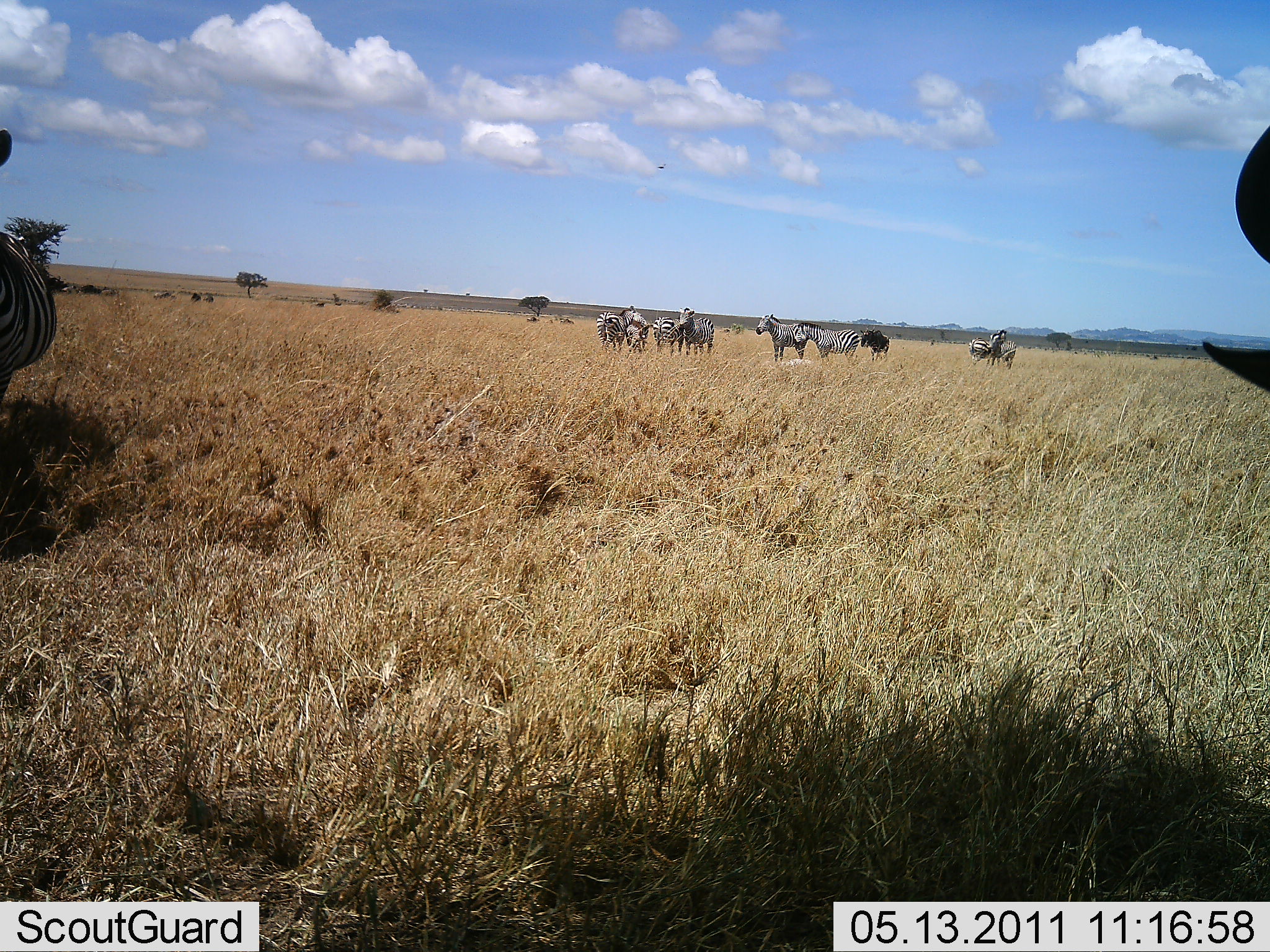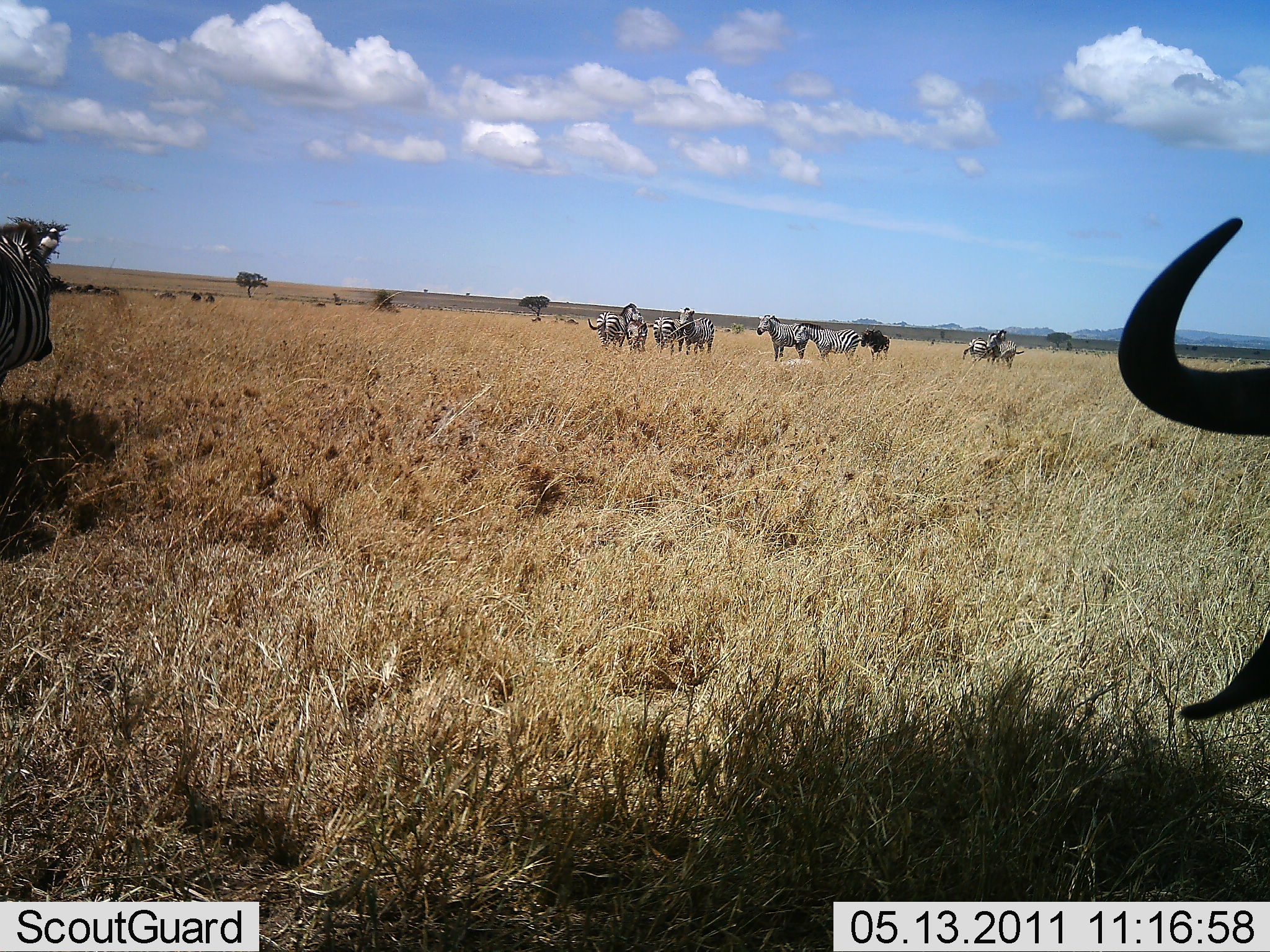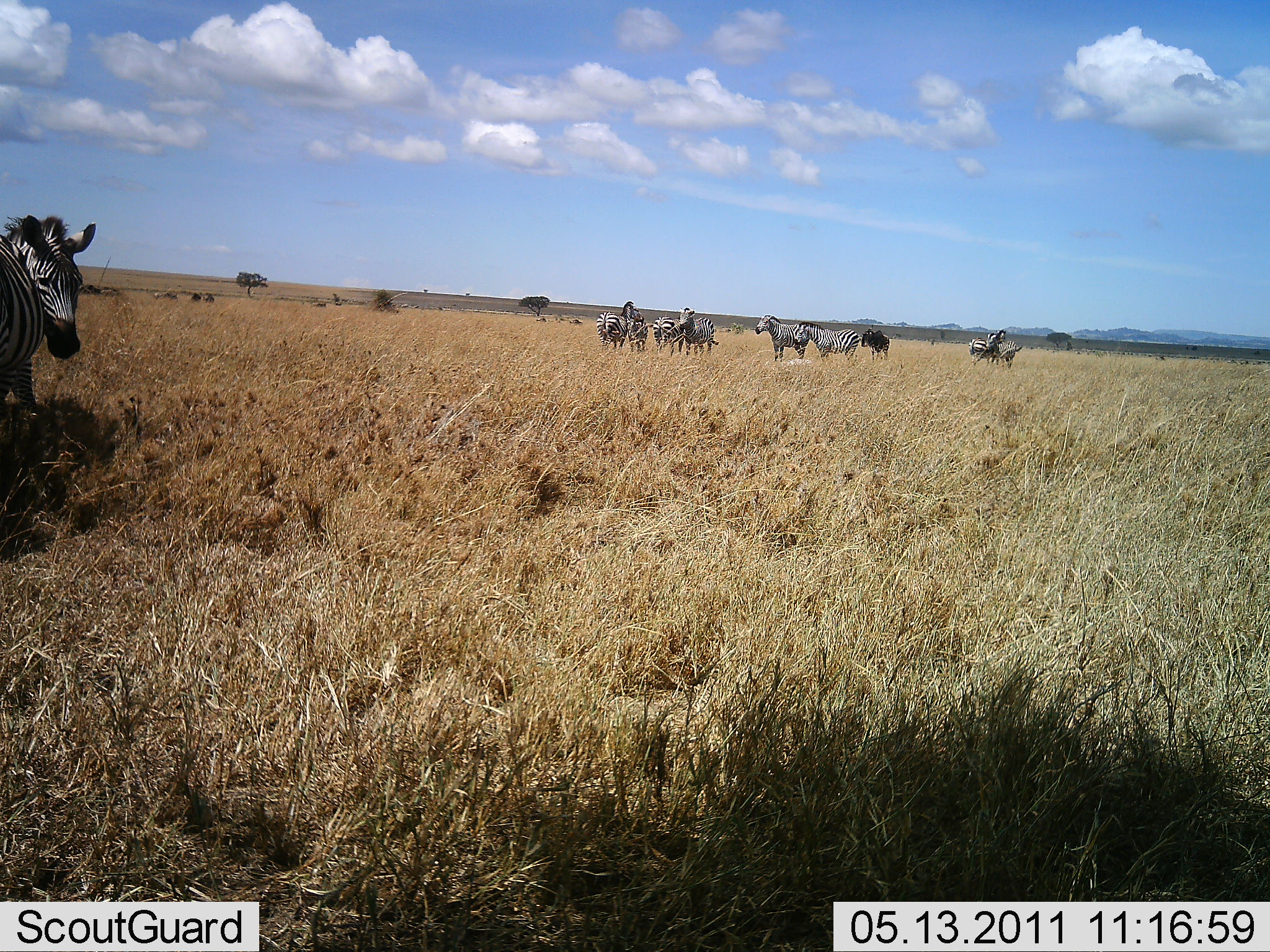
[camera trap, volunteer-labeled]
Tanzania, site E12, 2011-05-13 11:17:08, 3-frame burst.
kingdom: Animalia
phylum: Chordata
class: Mammalia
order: Artiodactyla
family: Bovidae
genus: Connochaetes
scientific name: Connochaetes taurinus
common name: blue wildebeest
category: wildebeest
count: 2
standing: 86%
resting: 0%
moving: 14%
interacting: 7%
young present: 0%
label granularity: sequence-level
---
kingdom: Animalia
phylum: Chordata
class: Mammalia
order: Perissodactyla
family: Equidae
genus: Equus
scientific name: Equus quagga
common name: plains zebra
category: zebra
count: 9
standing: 75%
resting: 0%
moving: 35%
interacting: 25%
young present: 0%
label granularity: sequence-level